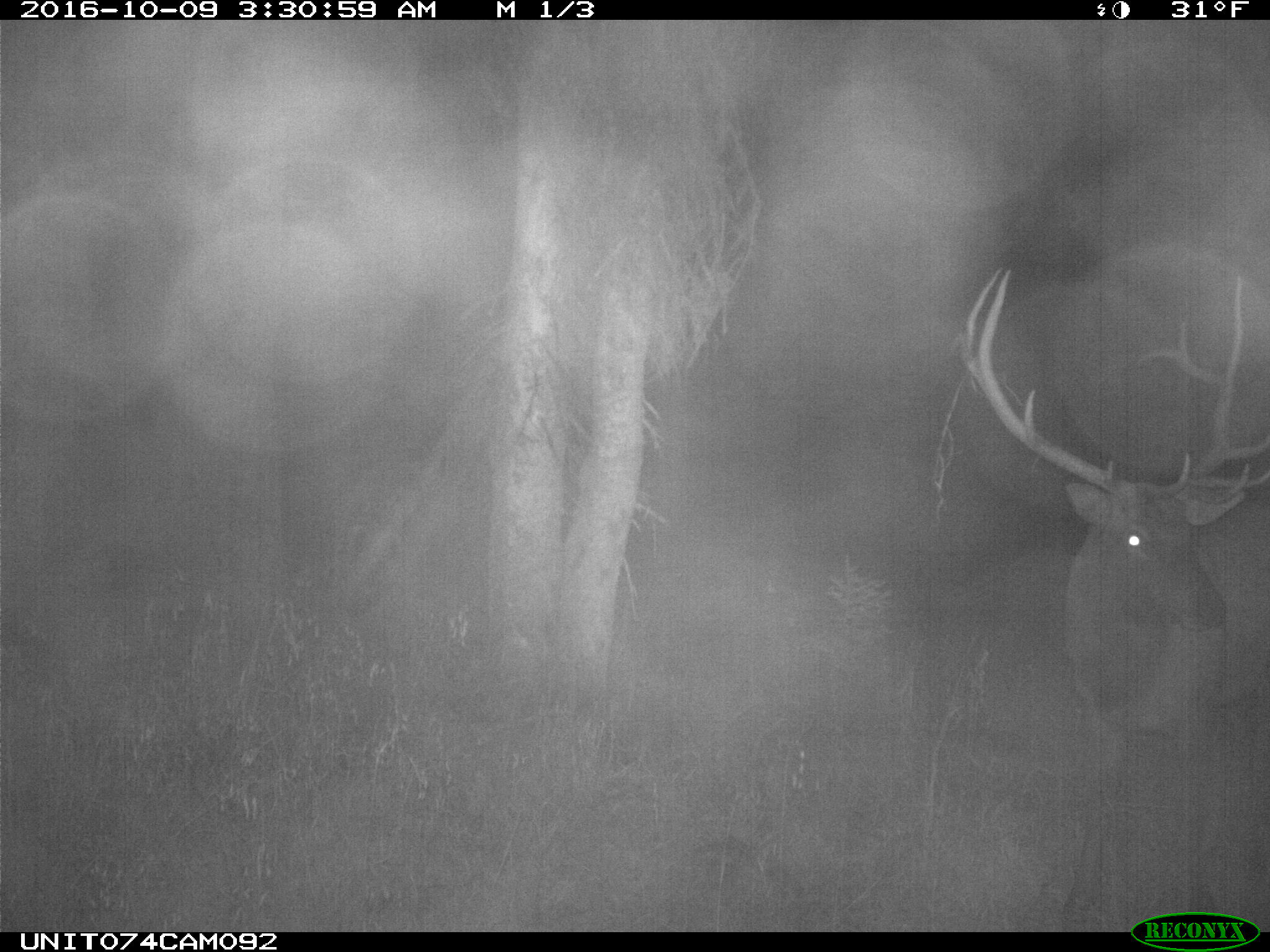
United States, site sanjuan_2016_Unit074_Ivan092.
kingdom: Animalia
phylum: Chordata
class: Mammalia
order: Artiodactyla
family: Cervidae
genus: Cervus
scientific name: Cervus elaphus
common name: red deer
Cervus elaphus (red deer).